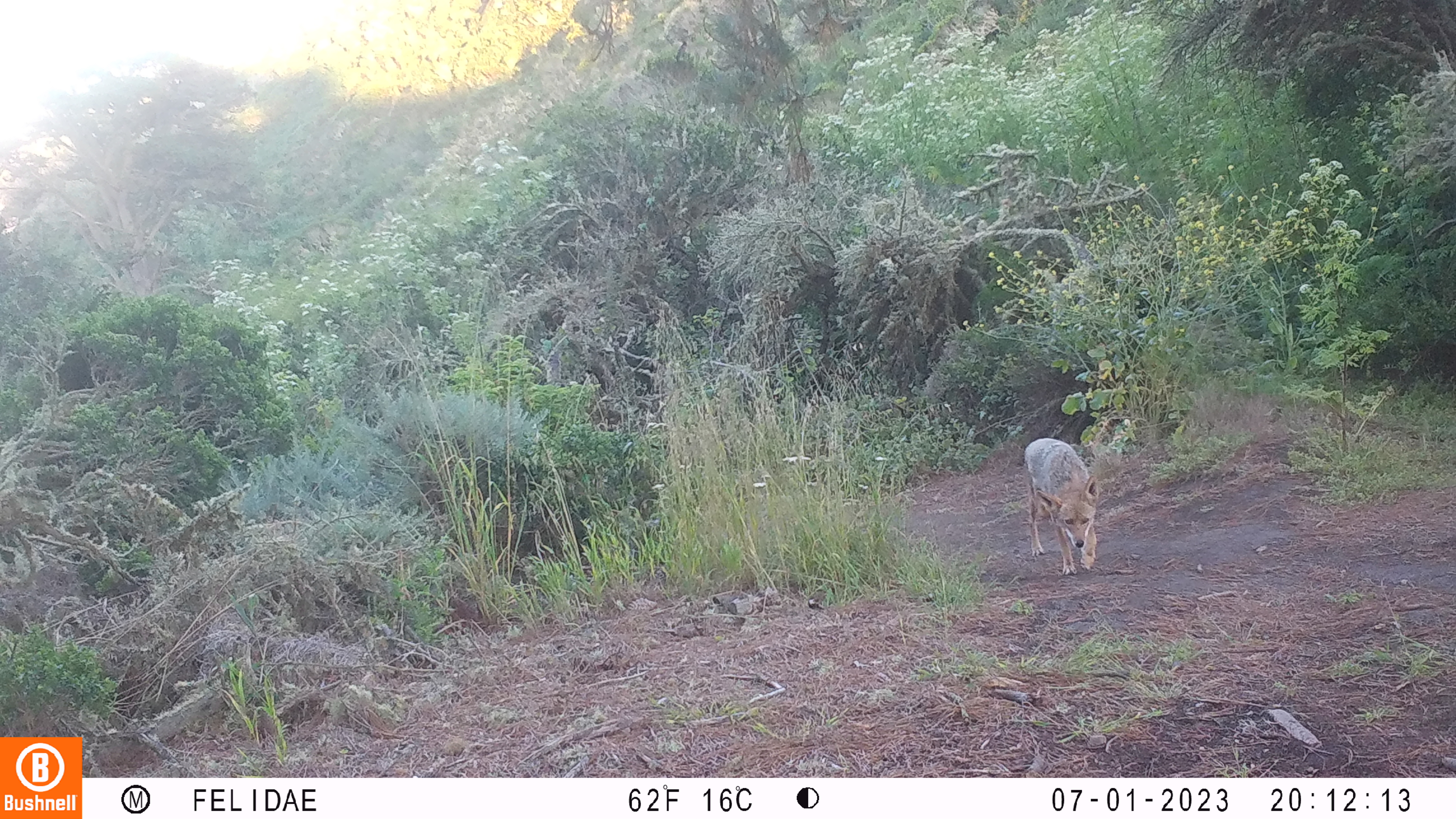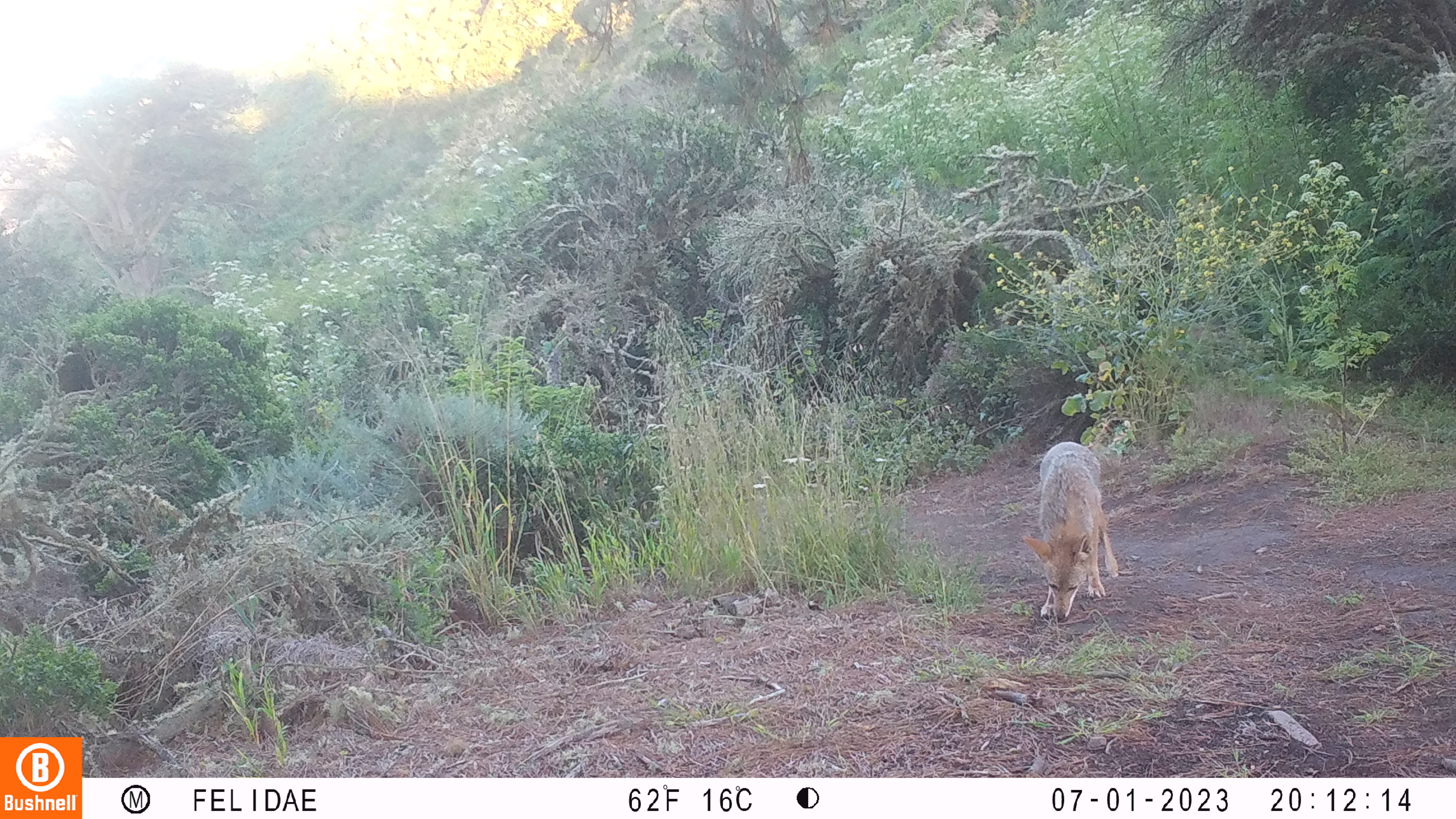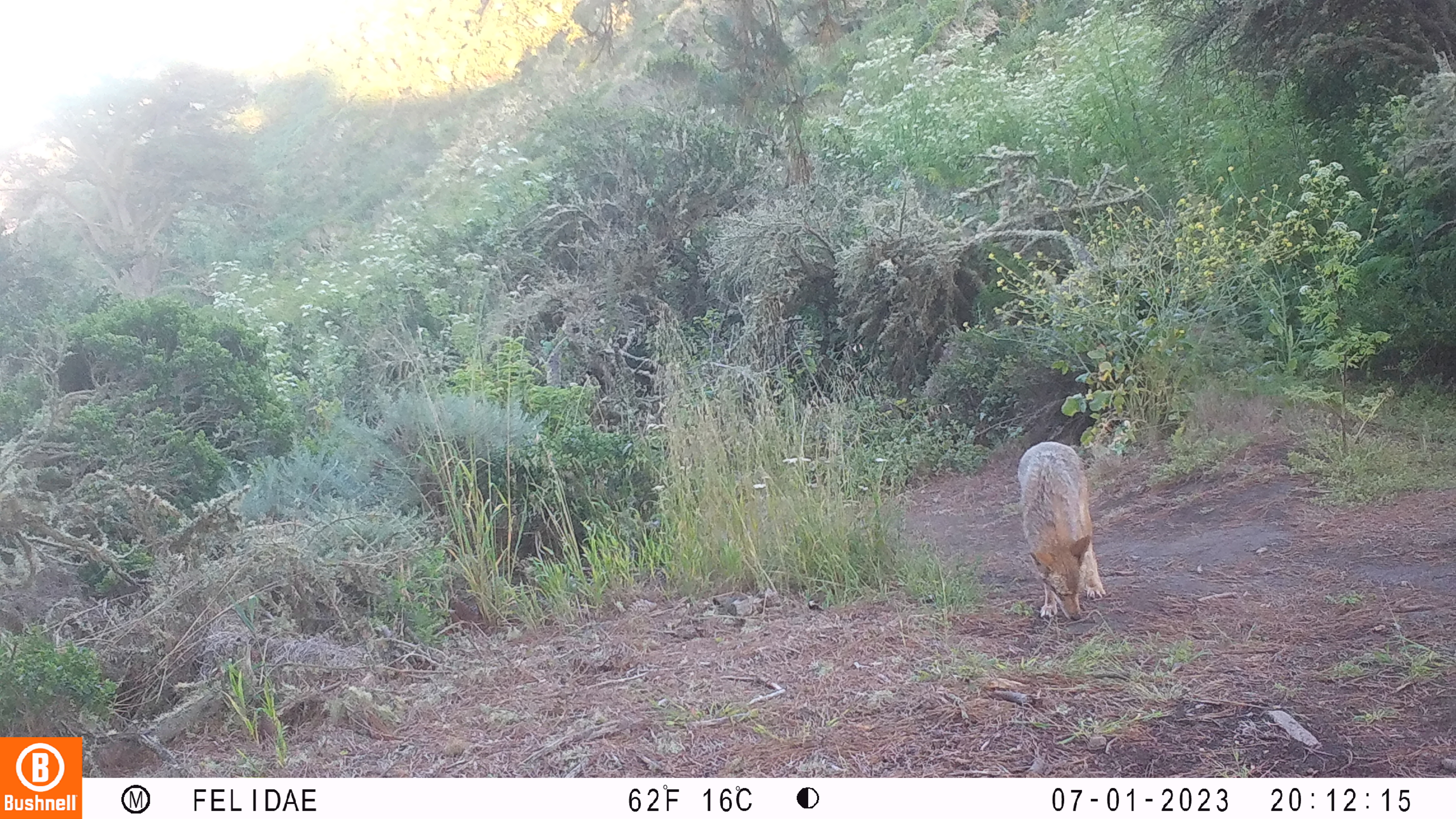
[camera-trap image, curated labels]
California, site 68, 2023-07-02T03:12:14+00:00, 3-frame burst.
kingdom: Animalia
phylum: Chordata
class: Mammalia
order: Carnivora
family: Canidae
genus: Canis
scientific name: Canis latrans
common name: coyote